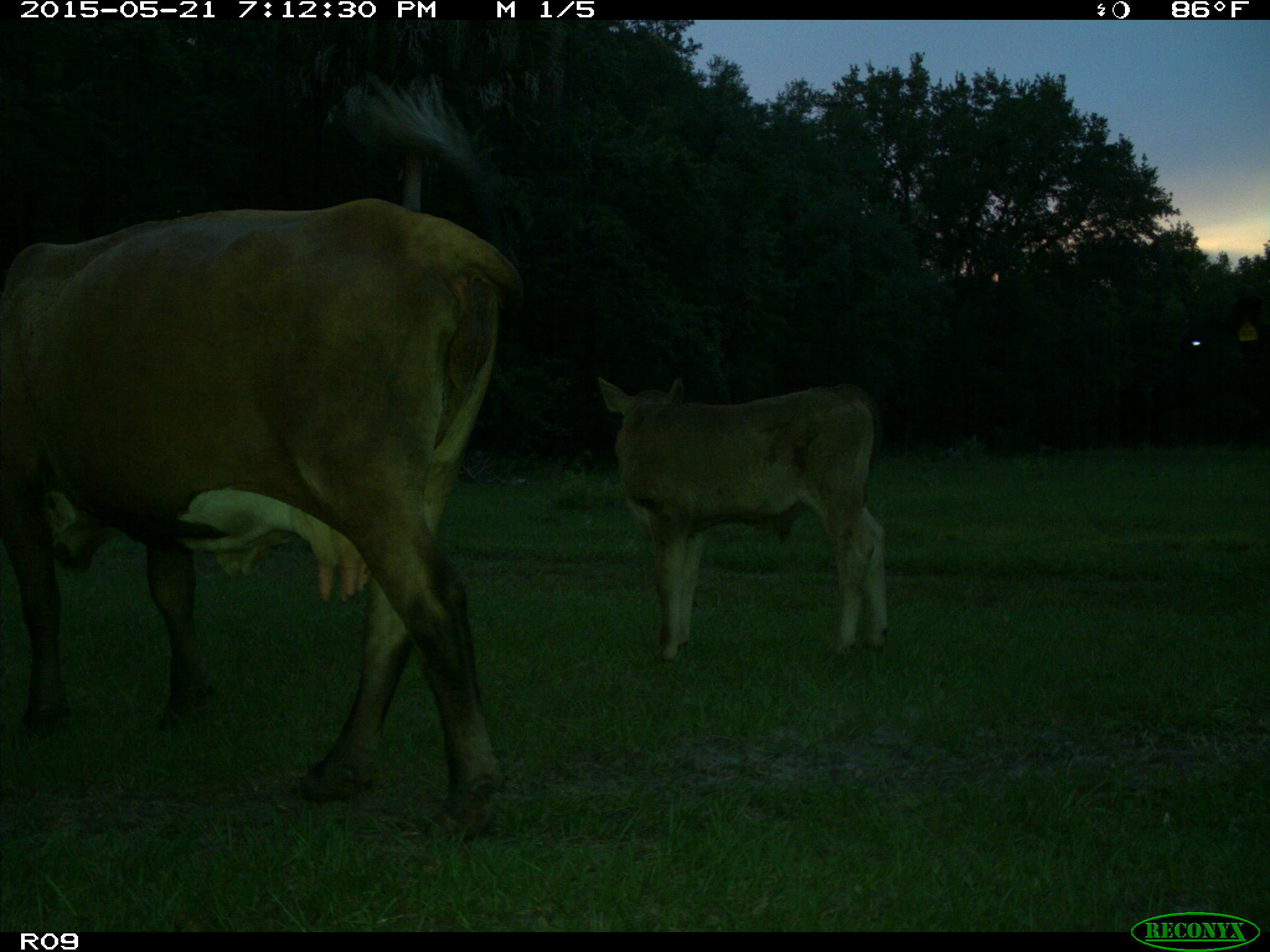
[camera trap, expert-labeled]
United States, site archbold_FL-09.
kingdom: Animalia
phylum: Chordata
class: Mammalia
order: Artiodactyla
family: Bovidae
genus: Bos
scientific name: Bos taurus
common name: domestic cow